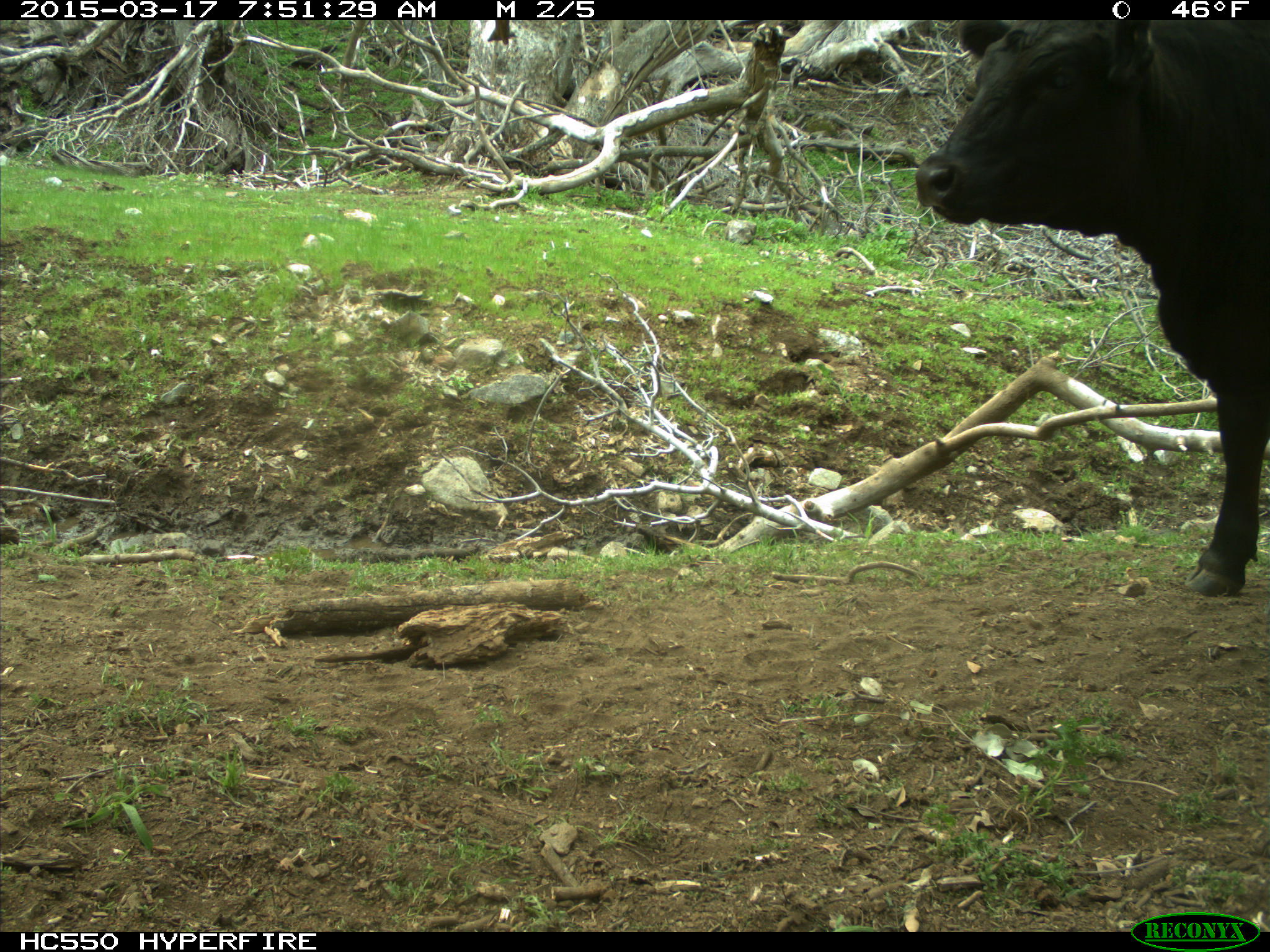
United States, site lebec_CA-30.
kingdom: Animalia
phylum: Chordata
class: Mammalia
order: Artiodactyla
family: Bovidae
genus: Bos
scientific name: Bos taurus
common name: domestic cow